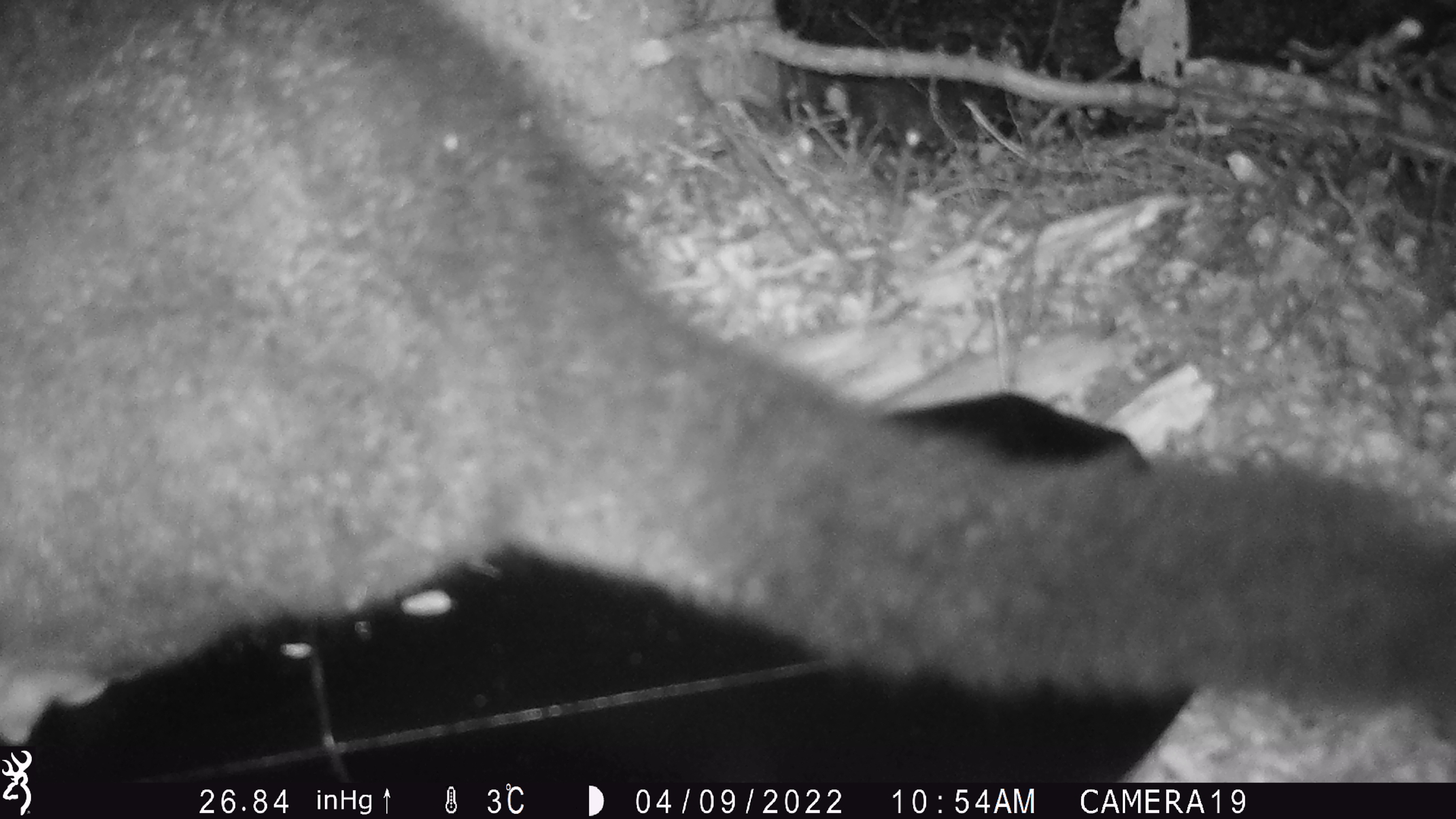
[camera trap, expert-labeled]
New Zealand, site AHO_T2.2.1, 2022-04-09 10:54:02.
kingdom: Animalia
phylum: Chordata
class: Mammalia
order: Diprotodontia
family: Phalangeridae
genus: Trichosurus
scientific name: Trichosurus vulpecula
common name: common brushtail possum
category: possum